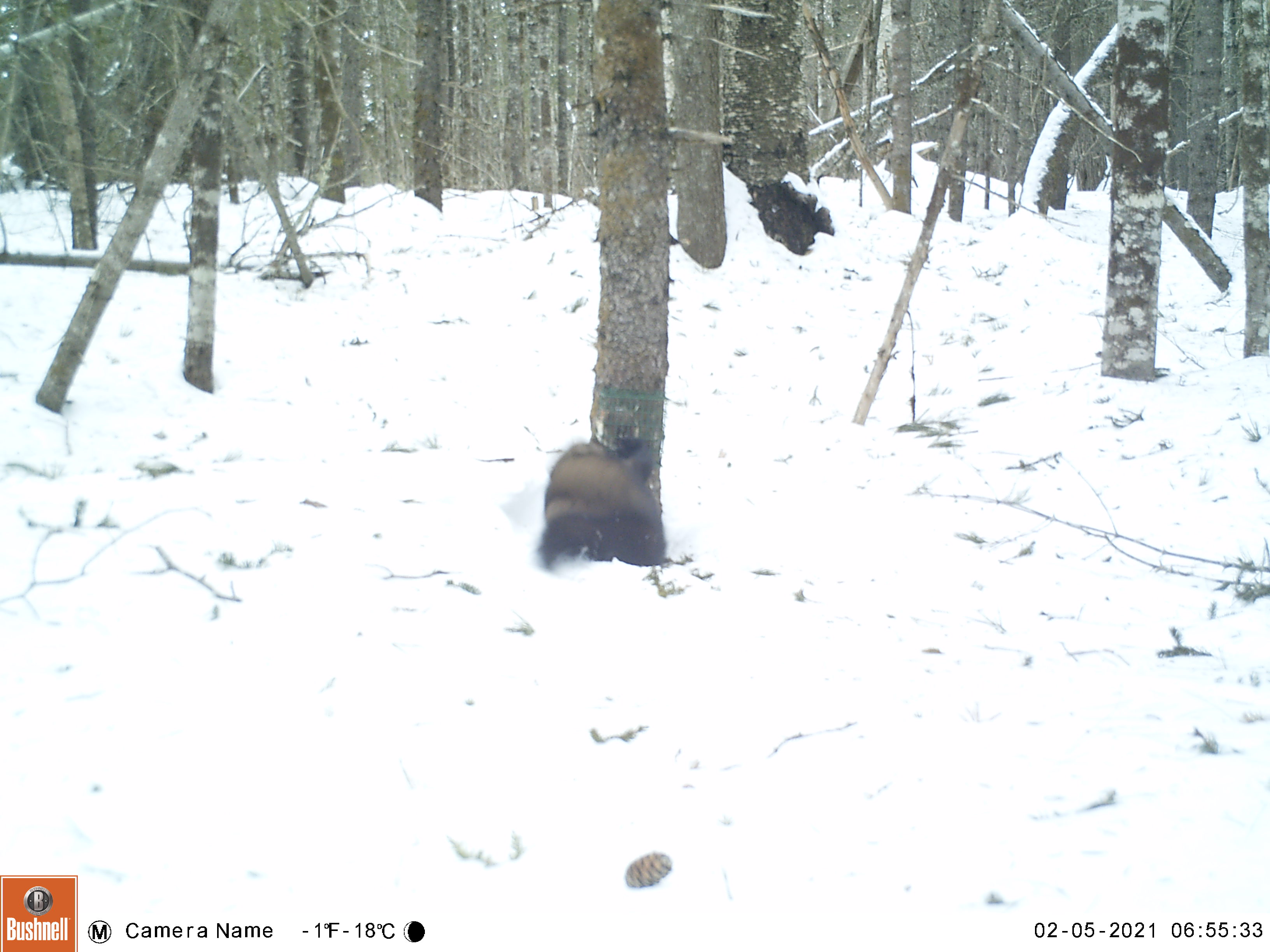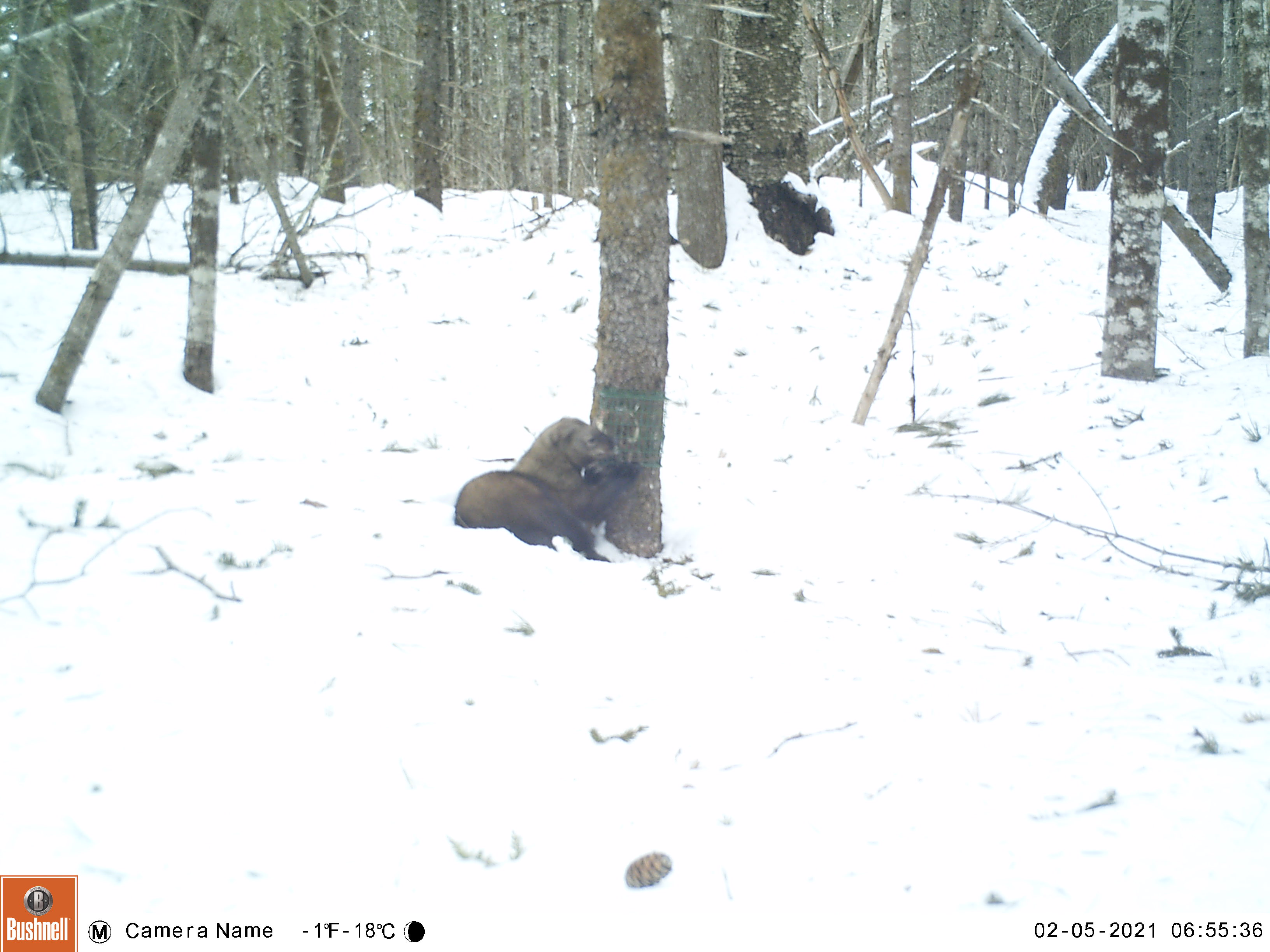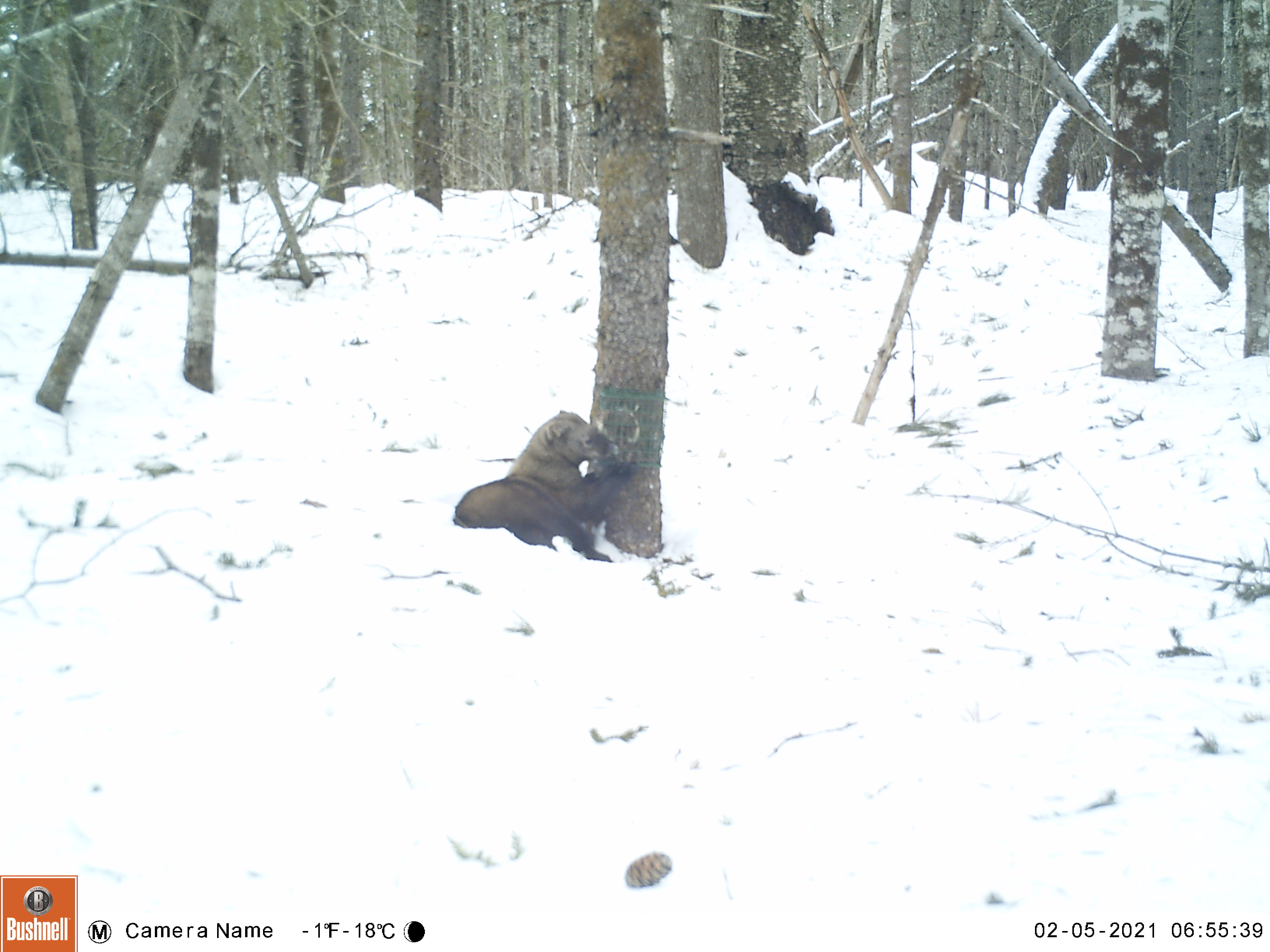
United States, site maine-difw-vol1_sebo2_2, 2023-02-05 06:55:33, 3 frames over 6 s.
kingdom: Animalia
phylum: Chordata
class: Mammalia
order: Carnivora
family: Mustelidae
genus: Pekania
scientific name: Pekania pennanti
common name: fisher